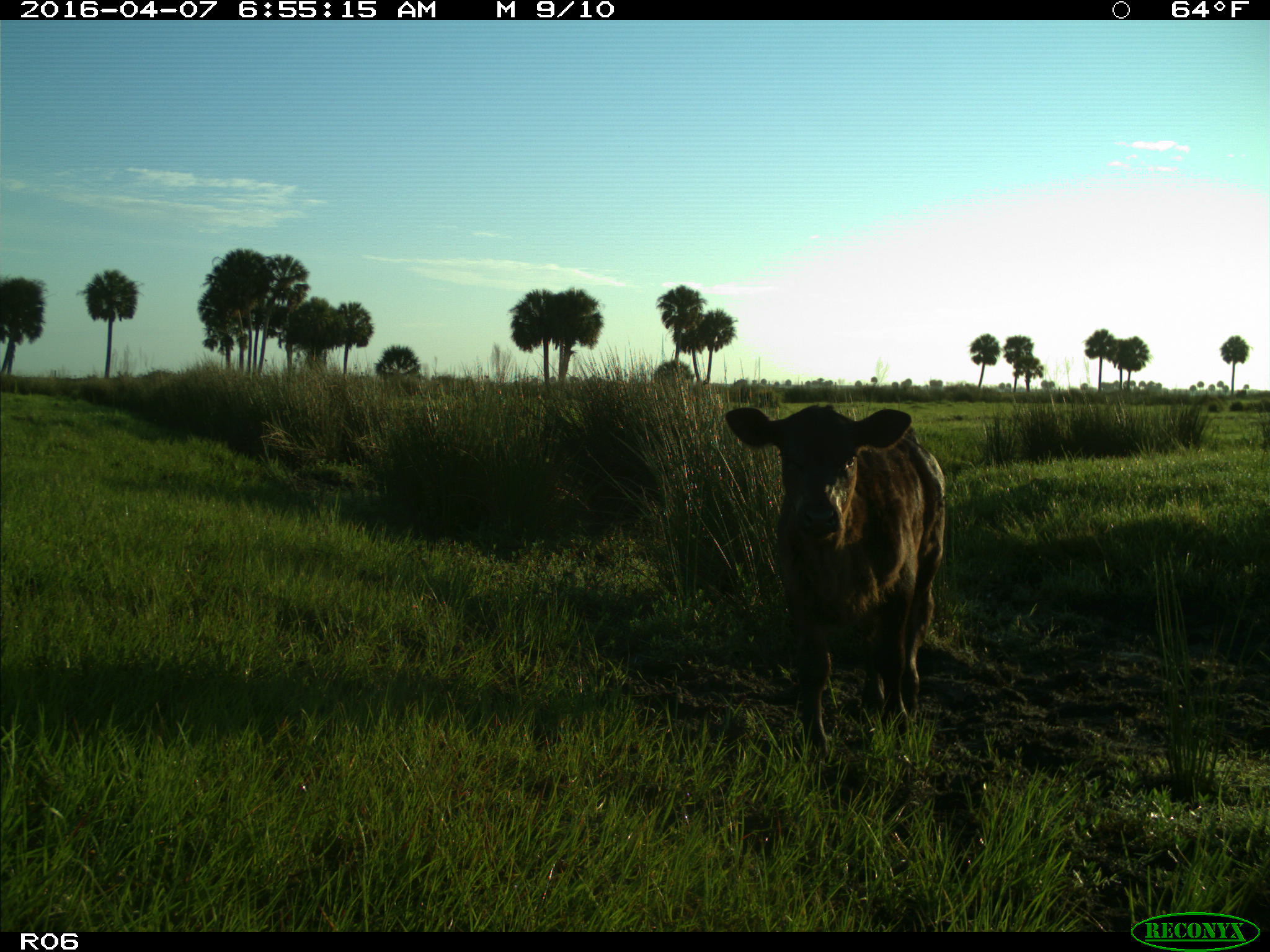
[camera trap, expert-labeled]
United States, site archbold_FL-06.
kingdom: Animalia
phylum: Chordata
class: Mammalia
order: Artiodactyla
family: Bovidae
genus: Bos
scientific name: Bos taurus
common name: domestic cow